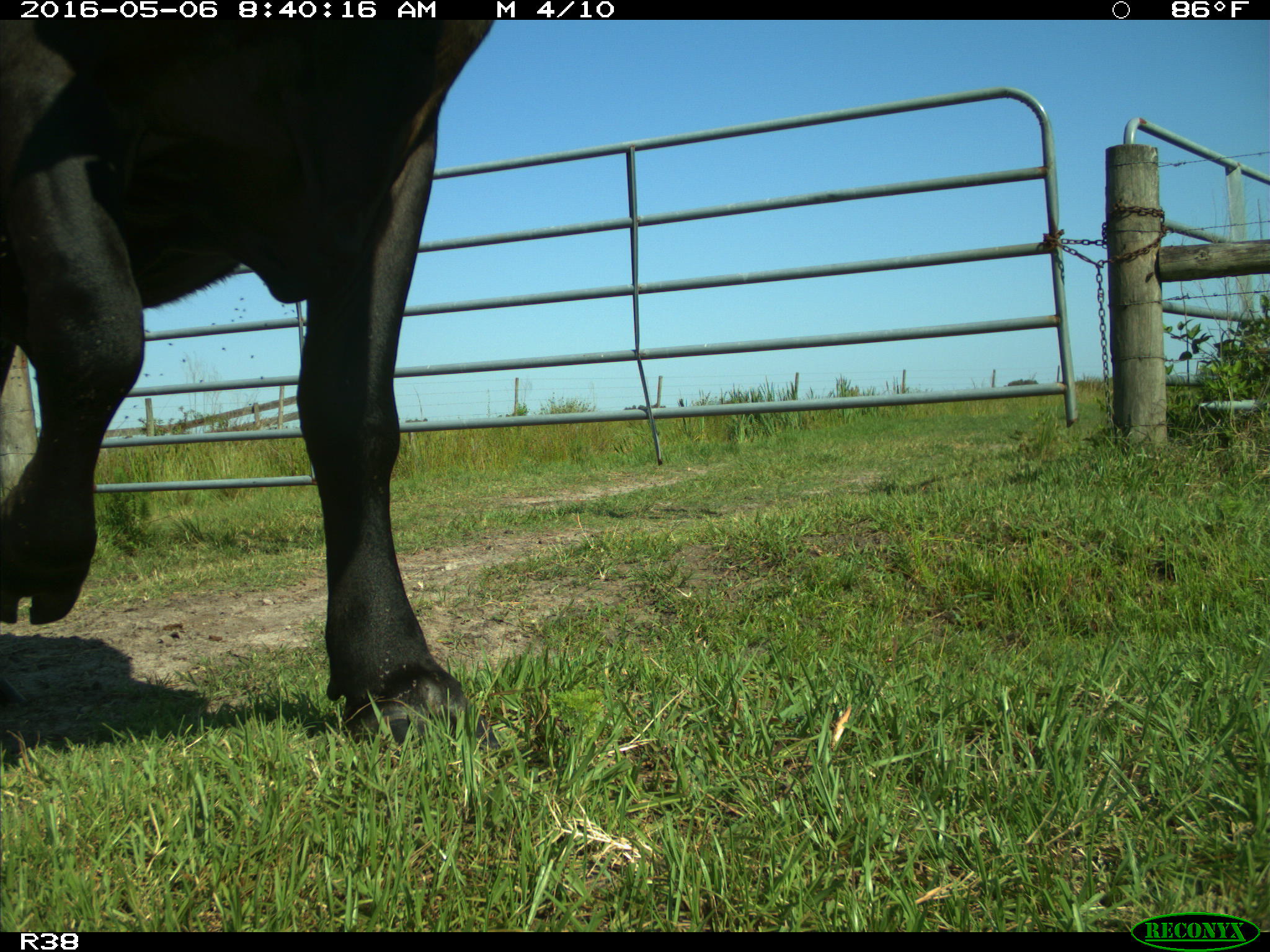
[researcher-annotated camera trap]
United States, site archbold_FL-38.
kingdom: Animalia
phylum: Chordata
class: Mammalia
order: Artiodactyla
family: Bovidae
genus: Bos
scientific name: Bos taurus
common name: domestic cow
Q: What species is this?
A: Bos taurus (domestic cow).